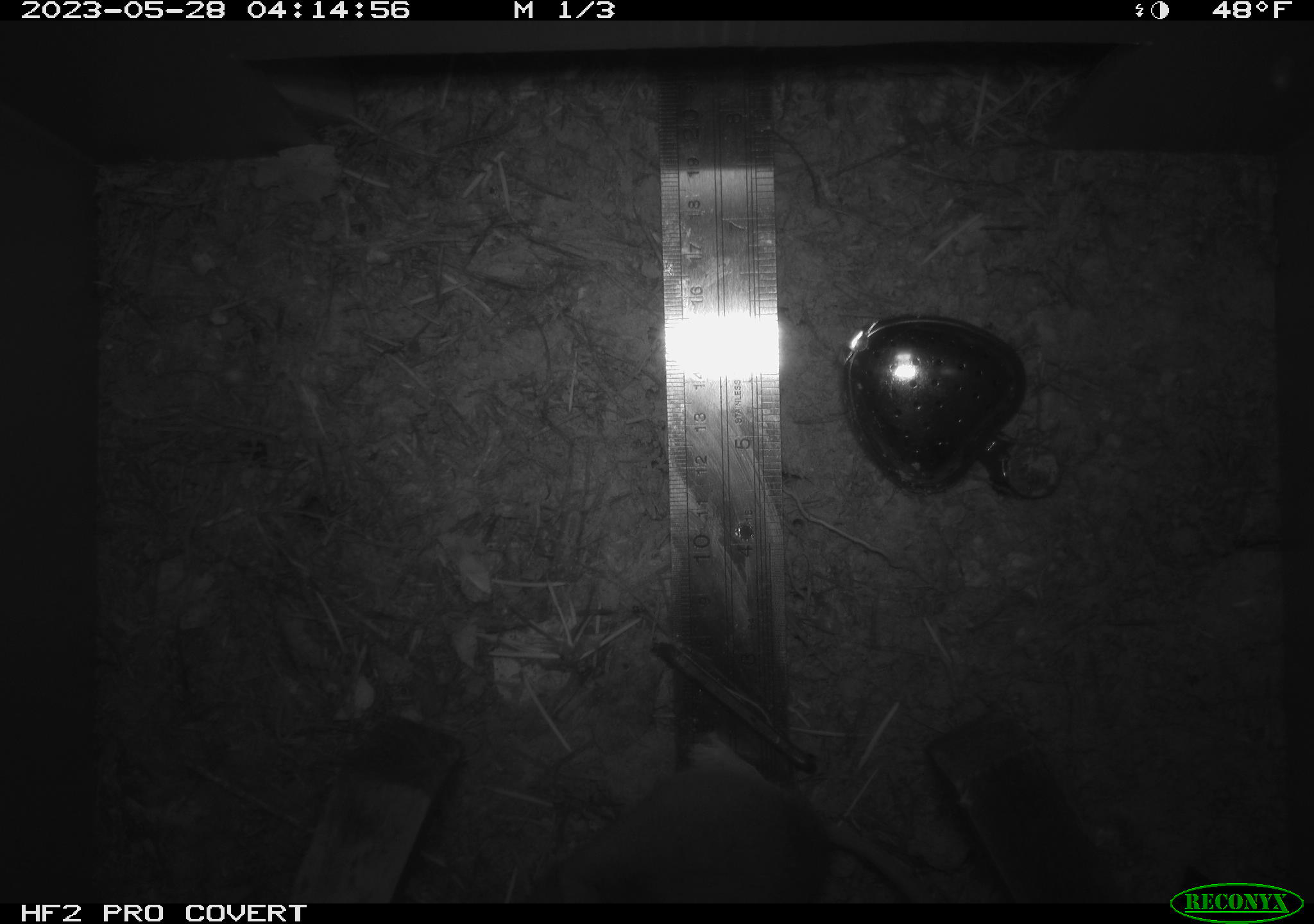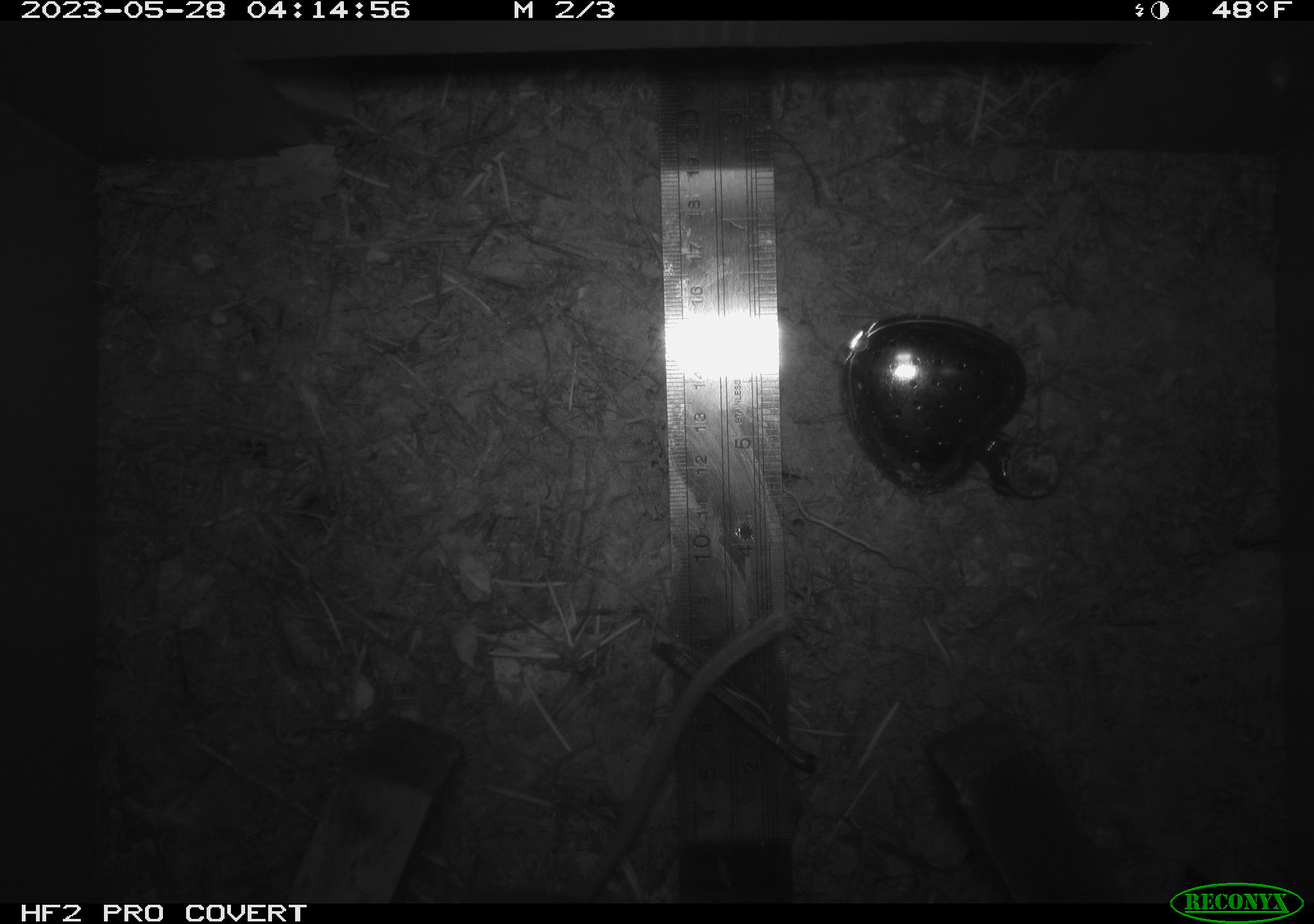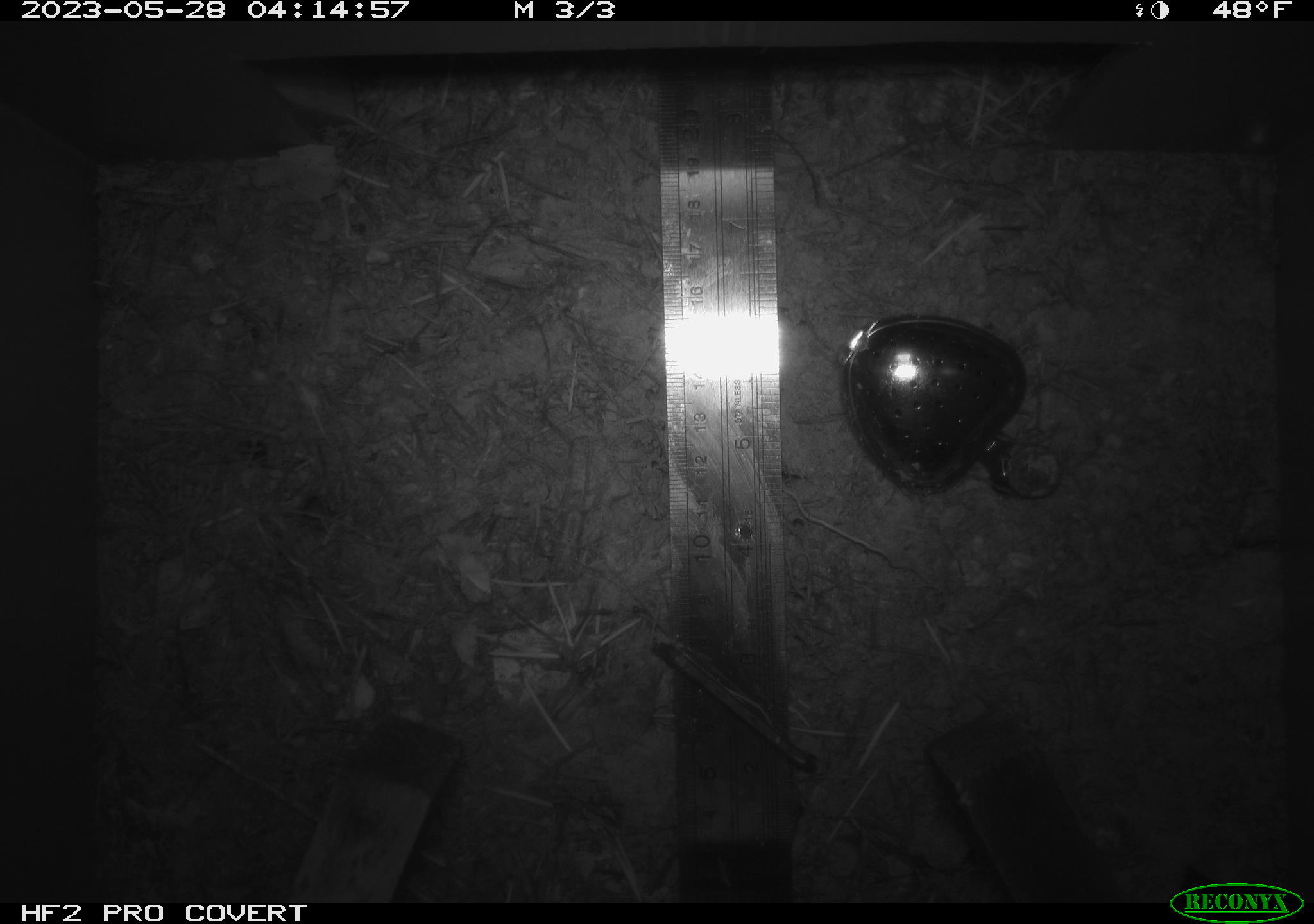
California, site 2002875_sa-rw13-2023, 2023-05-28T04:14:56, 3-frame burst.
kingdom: Animalia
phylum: Chordata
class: Mammalia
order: Rodentia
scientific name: Rodentia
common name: mouse species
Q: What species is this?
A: Mouse species (Rodentia).